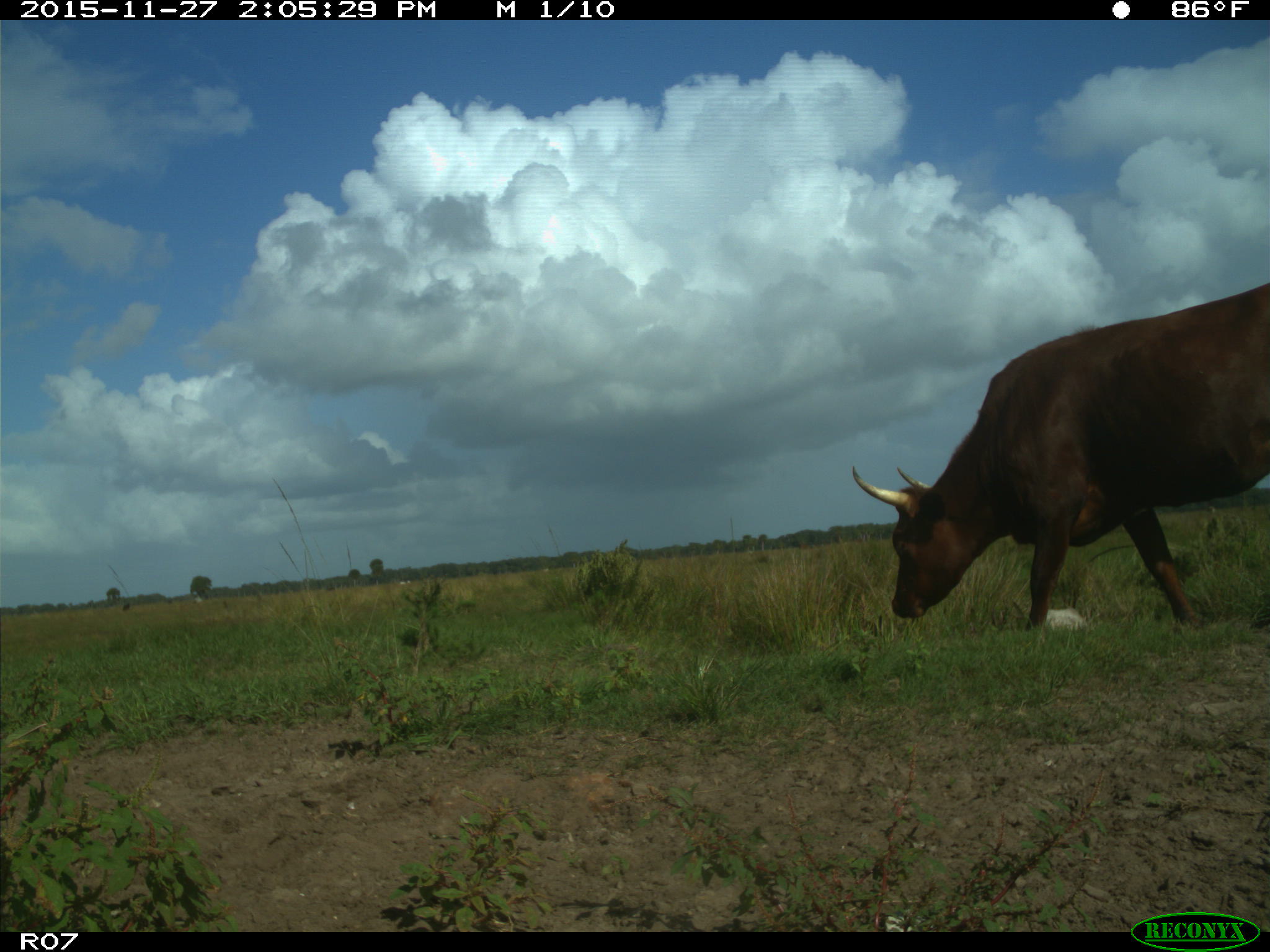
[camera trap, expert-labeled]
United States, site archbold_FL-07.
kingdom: Animalia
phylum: Chordata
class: Mammalia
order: Artiodactyla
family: Bovidae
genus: Bos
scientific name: Bos taurus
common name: domestic cow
Bos taurus (domestic cow).